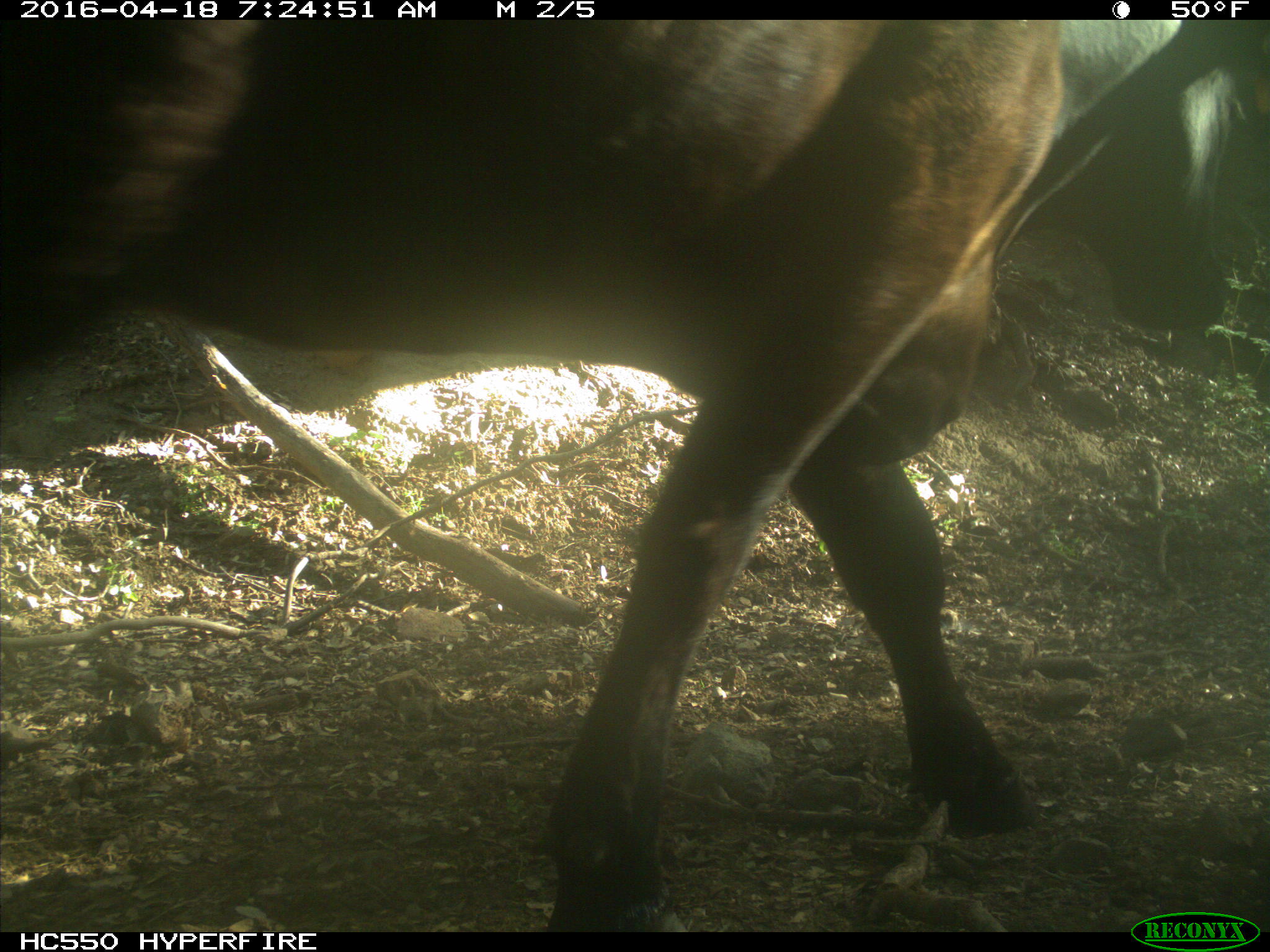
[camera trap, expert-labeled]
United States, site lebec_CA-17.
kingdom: Animalia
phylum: Chordata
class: Mammalia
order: Artiodactyla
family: Bovidae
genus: Bos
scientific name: Bos taurus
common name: domestic cow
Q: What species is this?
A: Bos taurus (domestic cow).